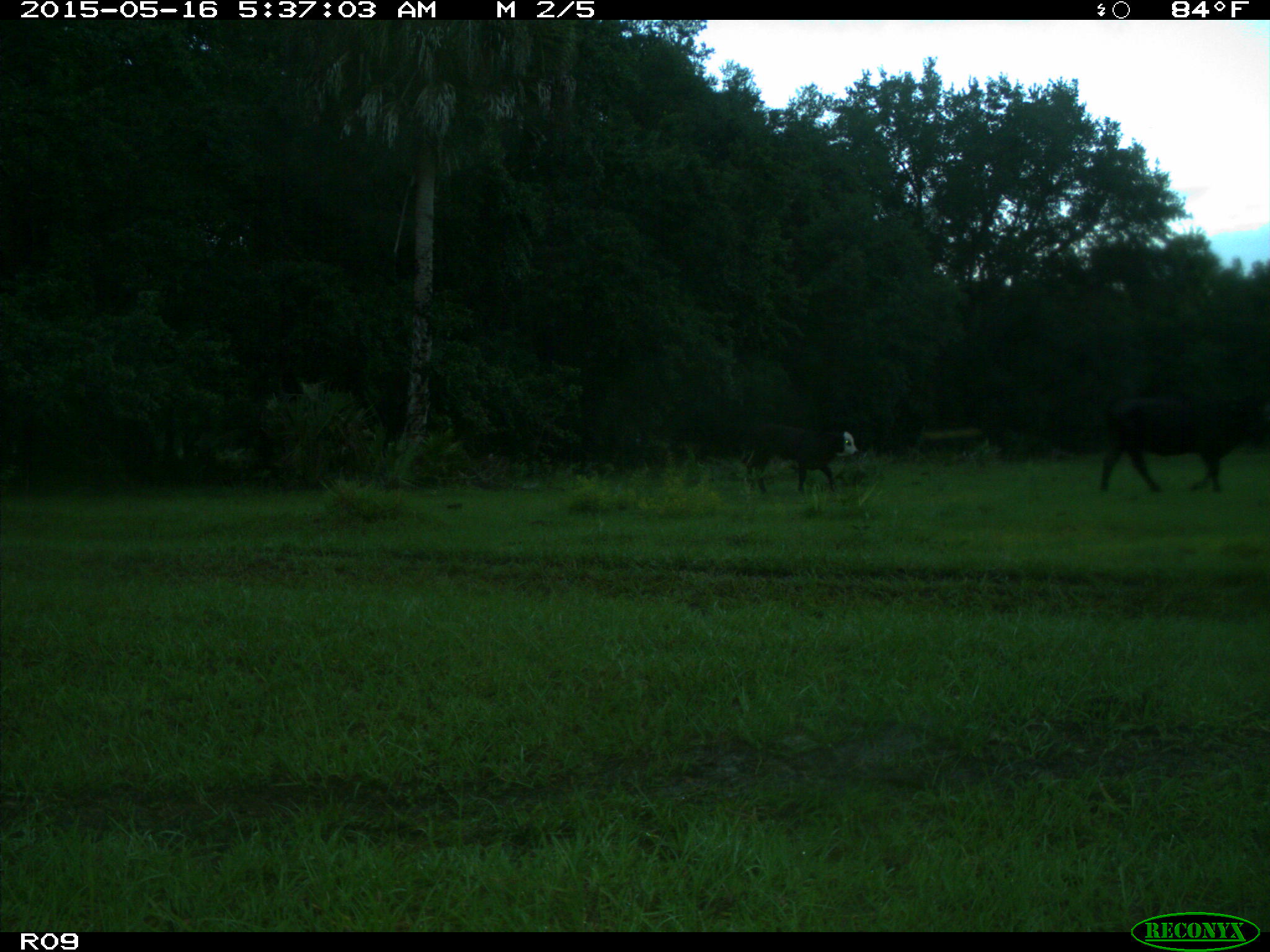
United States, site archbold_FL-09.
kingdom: Animalia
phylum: Chordata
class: Mammalia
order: Artiodactyla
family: Bovidae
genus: Bos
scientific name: Bos taurus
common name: domestic cow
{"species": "Bos taurus (domestic cow)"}